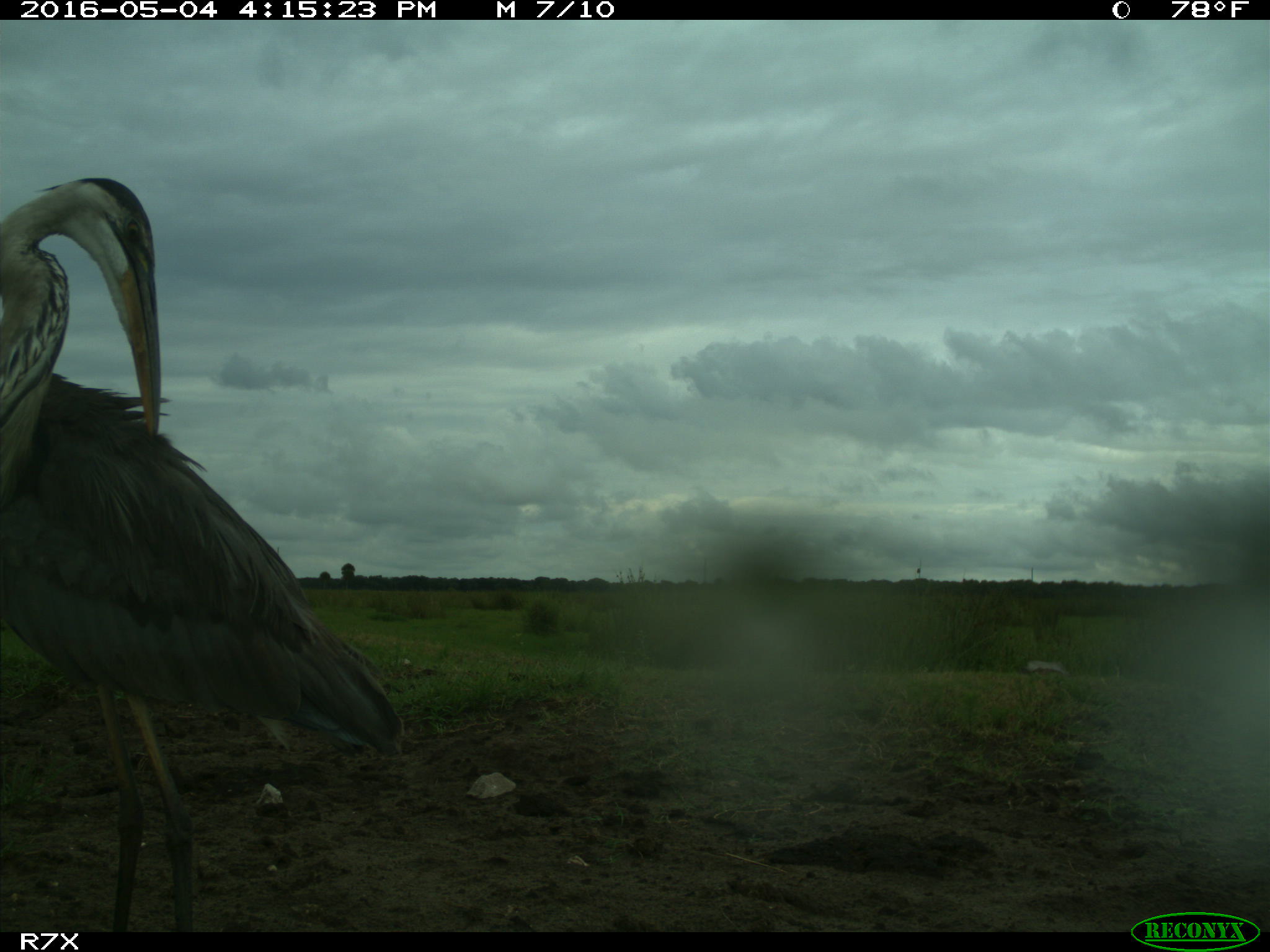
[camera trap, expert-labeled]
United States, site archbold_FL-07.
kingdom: Animalia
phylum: Chordata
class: Aves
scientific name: Aves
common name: birds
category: unidentified bird